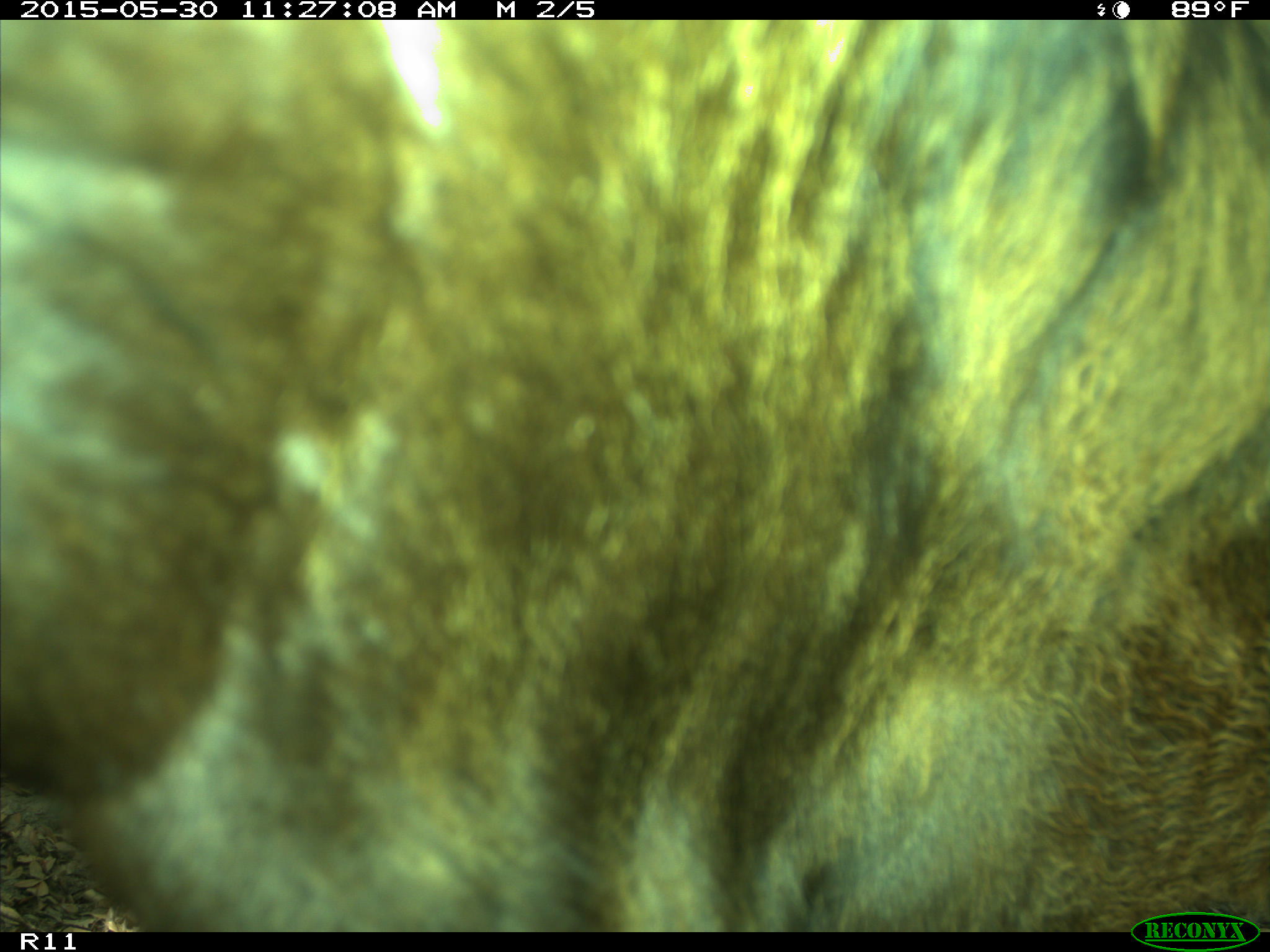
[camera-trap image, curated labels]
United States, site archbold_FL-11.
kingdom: Animalia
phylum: Chordata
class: Mammalia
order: Artiodactyla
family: Bovidae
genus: Bos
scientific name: Bos taurus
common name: domestic cow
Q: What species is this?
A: Bos taurus (domestic cow).